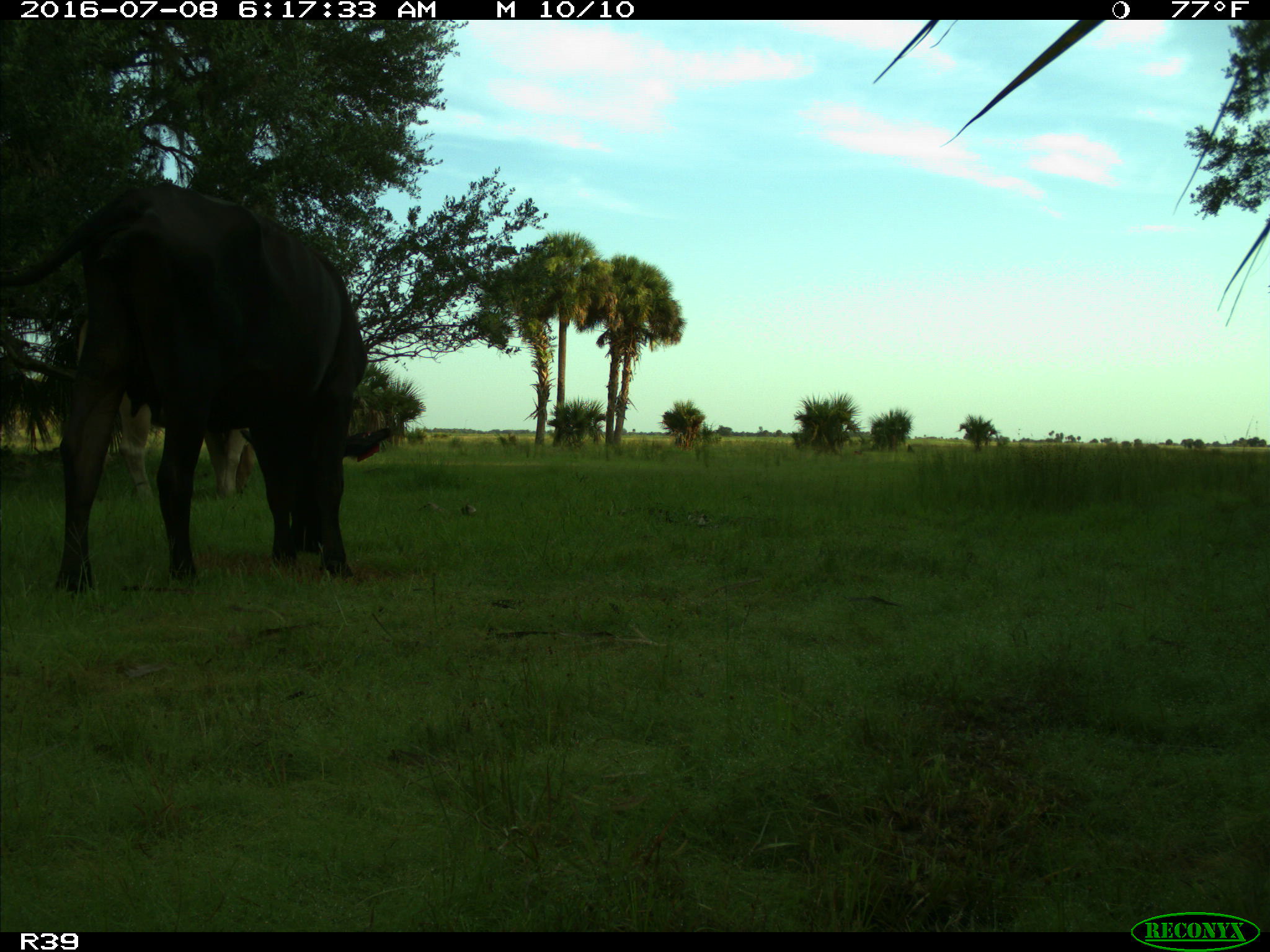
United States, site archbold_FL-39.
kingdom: Animalia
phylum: Chordata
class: Mammalia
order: Artiodactyla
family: Bovidae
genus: Bos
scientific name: Bos taurus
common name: domestic cow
Bos taurus (domestic cow).